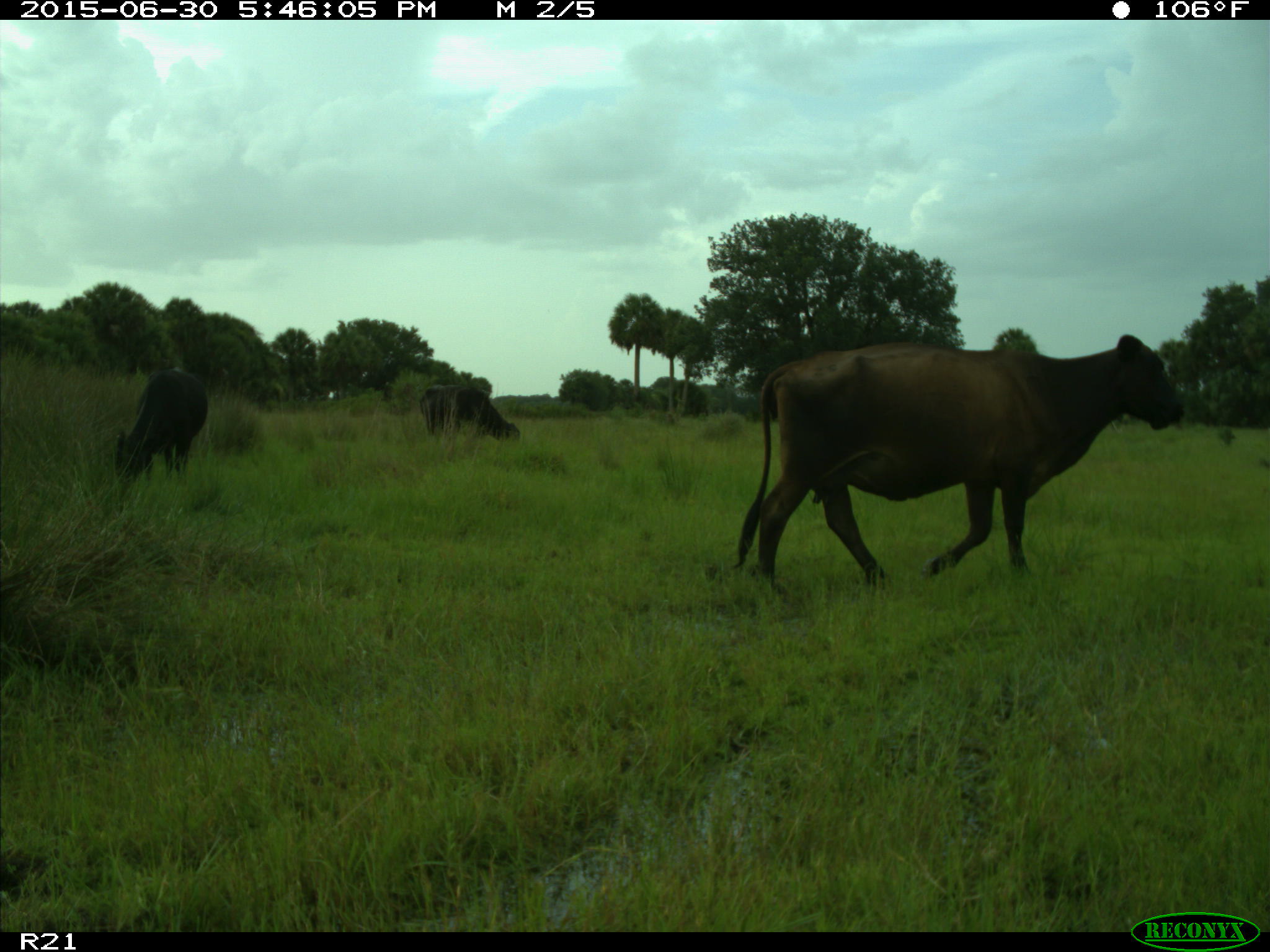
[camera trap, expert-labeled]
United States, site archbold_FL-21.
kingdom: Animalia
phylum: Chordata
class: Mammalia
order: Artiodactyla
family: Bovidae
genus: Bos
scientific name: Bos taurus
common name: domestic cow